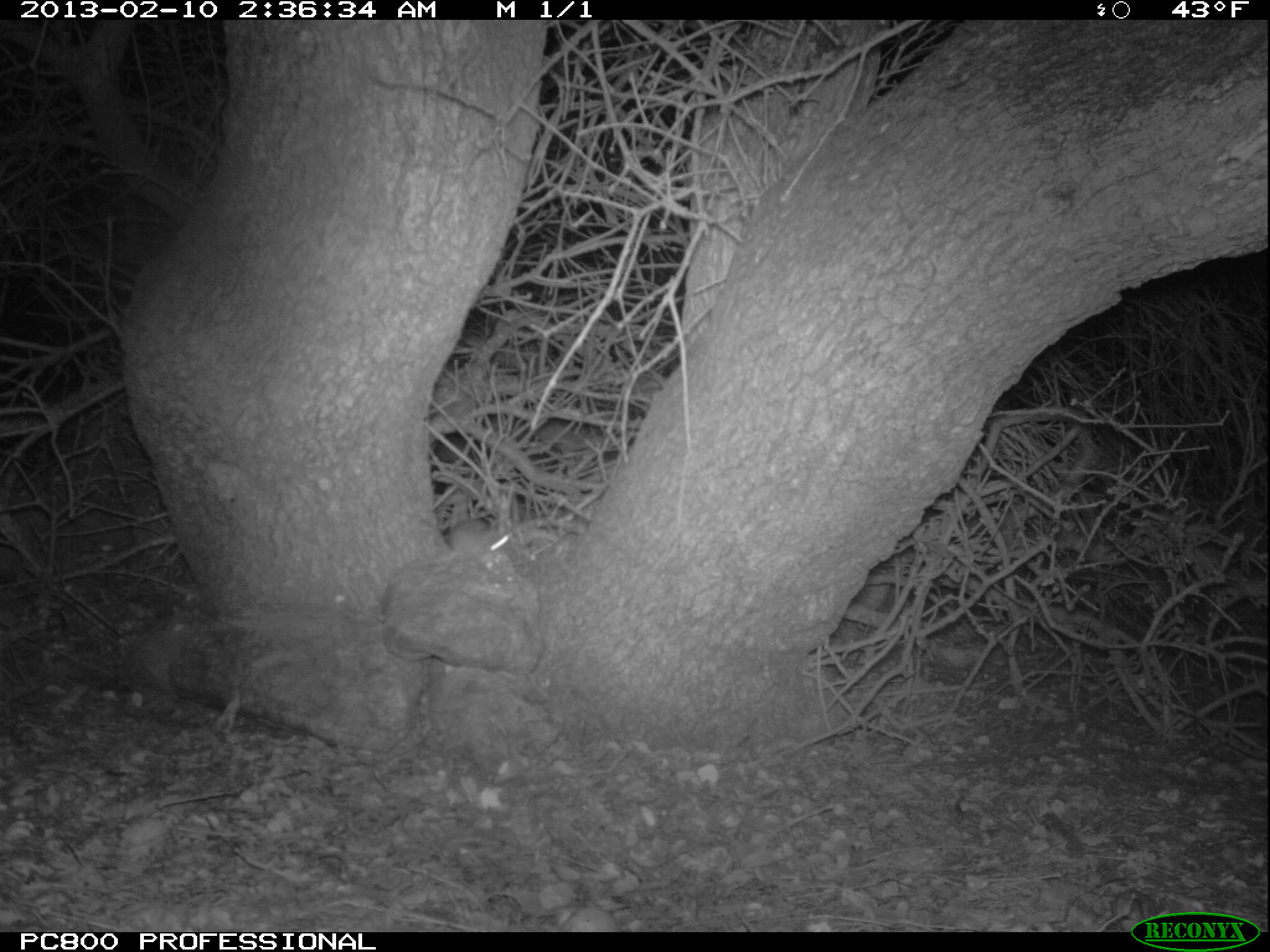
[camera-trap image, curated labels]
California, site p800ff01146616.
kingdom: Animalia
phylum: Chordata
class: Mammalia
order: Rodentia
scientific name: Rodentia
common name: rodent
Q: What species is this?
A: Rodent (Rodentia).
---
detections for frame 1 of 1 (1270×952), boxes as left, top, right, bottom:
rodent: 448, 518, 512, 554